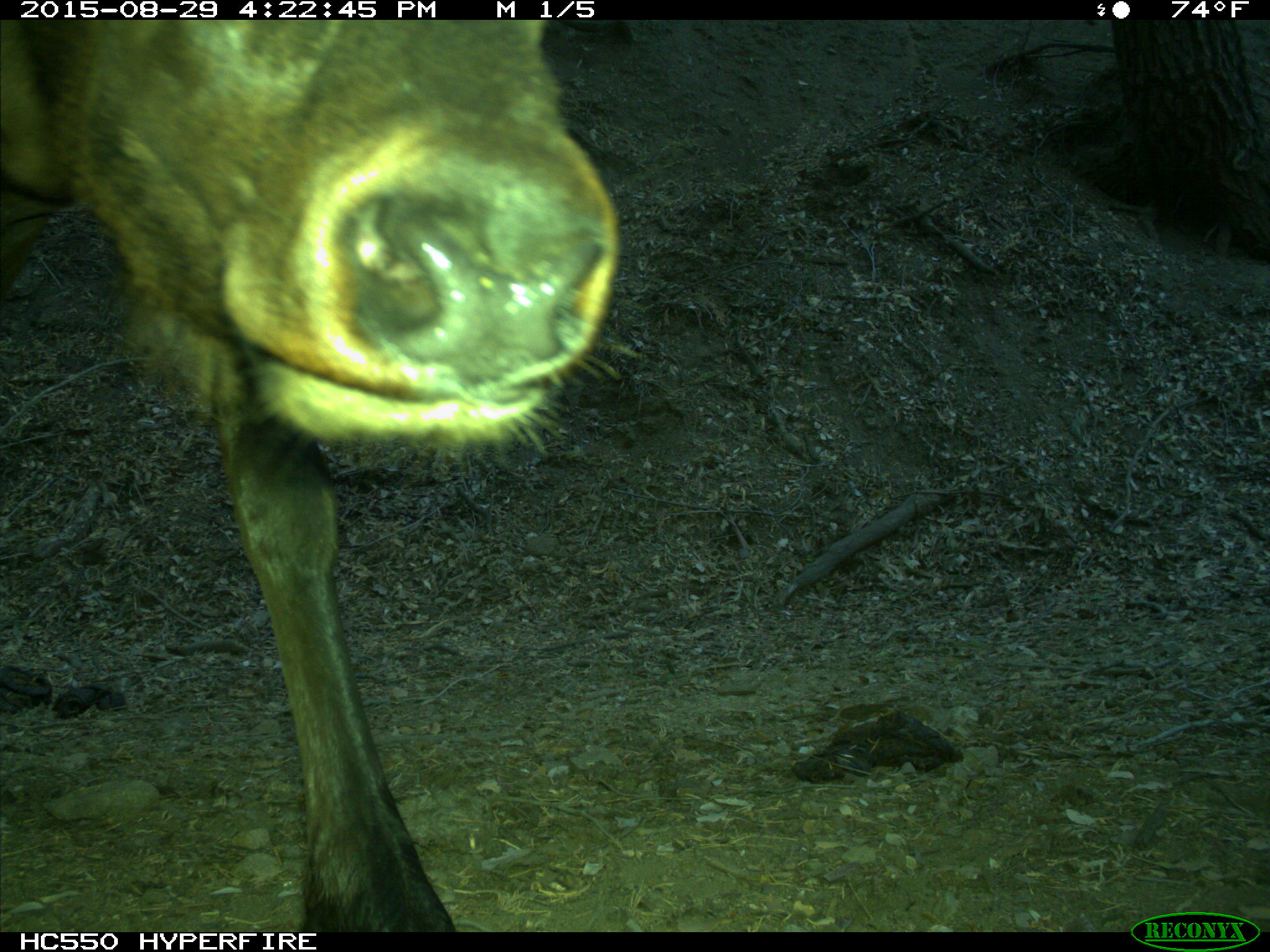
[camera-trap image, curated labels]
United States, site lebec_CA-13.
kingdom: Animalia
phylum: Chordata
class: Mammalia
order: Artiodactyla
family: Cervidae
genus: Cervus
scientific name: Cervus canadensis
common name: elk